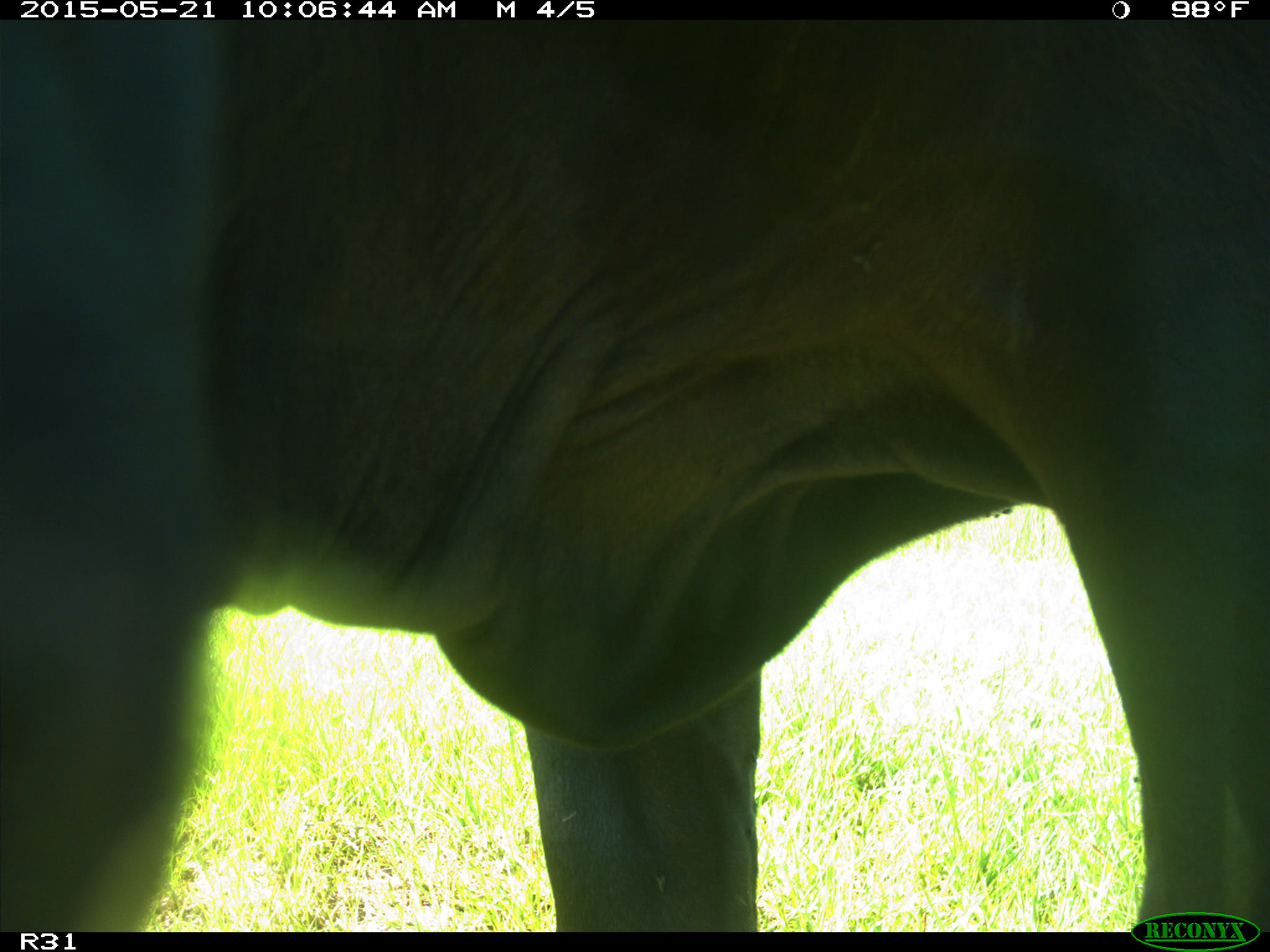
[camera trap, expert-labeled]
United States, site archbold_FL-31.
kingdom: Animalia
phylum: Chordata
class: Mammalia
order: Artiodactyla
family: Bovidae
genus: Bos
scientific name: Bos taurus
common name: domestic cow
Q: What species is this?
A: Bos taurus (domestic cow).